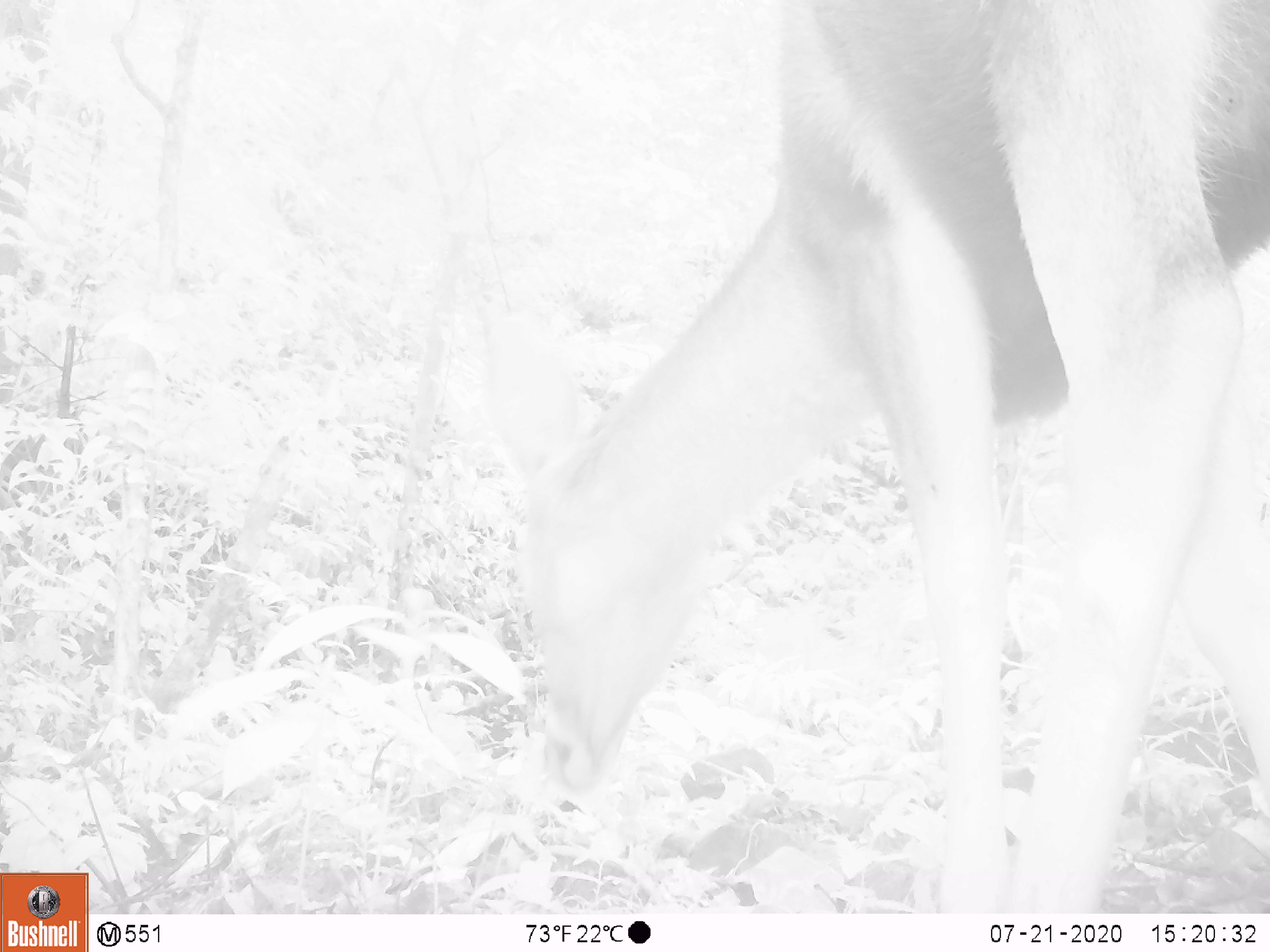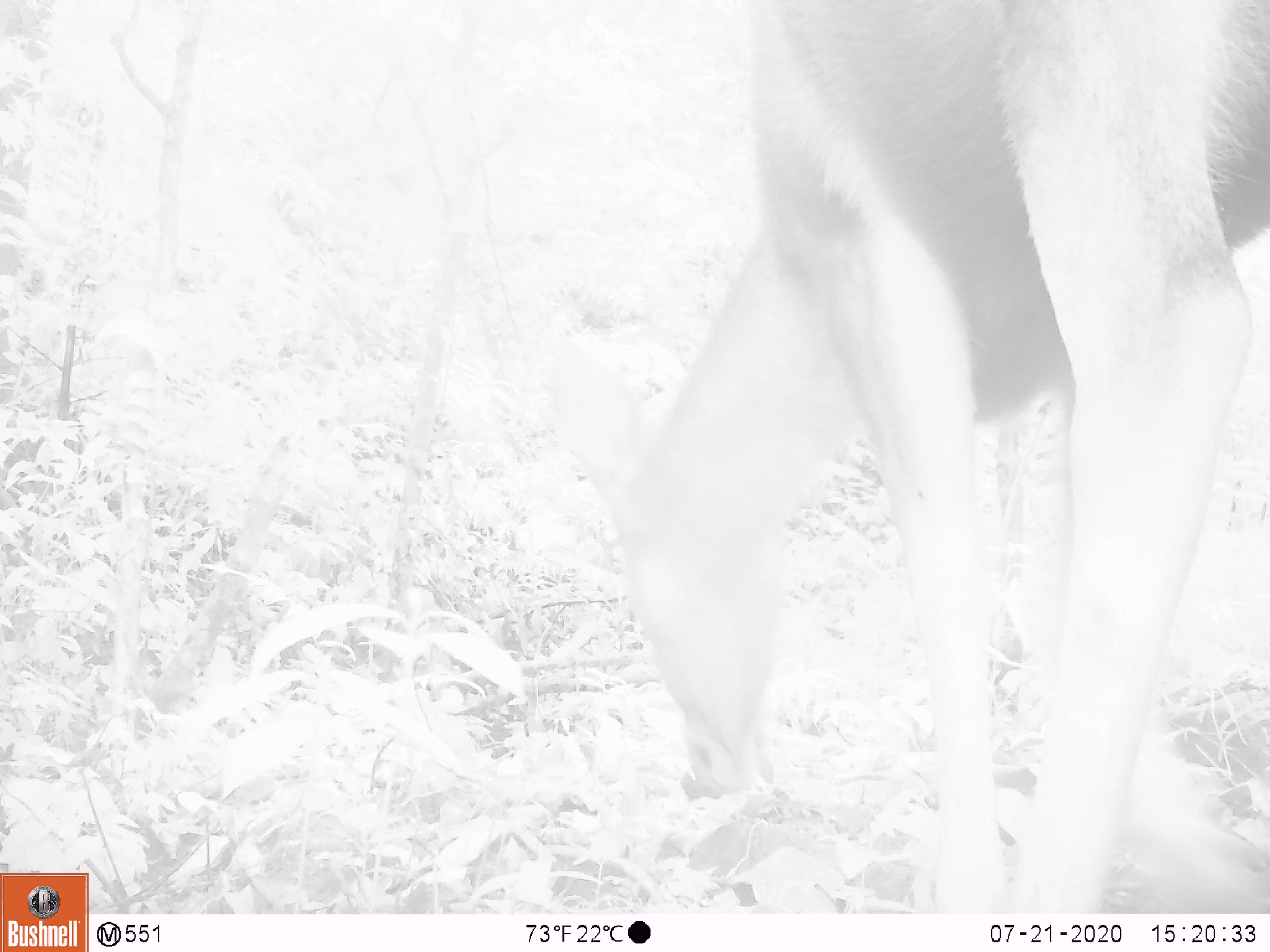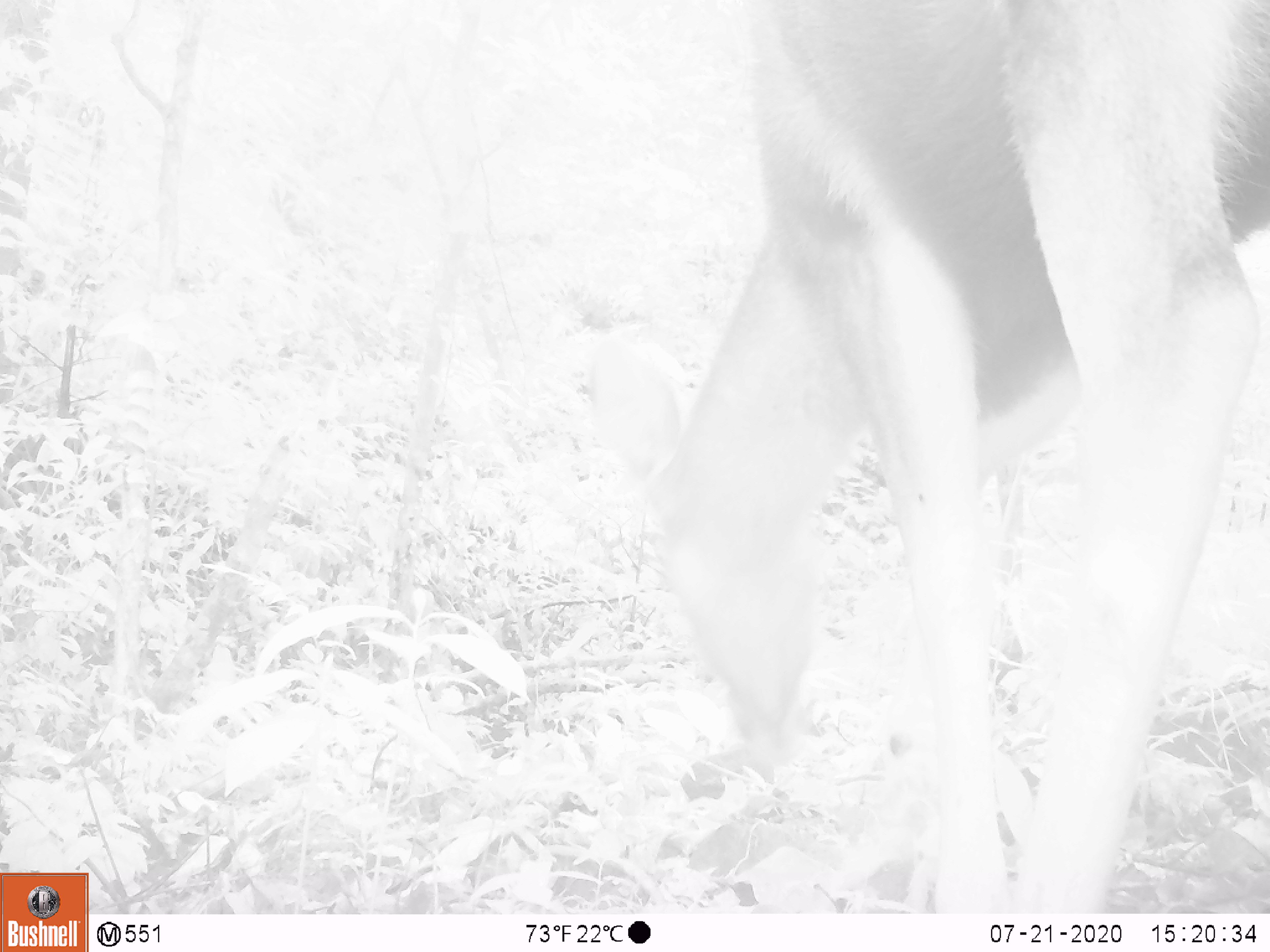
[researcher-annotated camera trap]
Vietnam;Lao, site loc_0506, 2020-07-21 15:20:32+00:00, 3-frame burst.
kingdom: Animalia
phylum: Chordata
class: Mammalia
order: Artiodactyla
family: Cervidae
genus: Rusa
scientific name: Rusa unicolor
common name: sambar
Sambar (Rusa unicolor). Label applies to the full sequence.